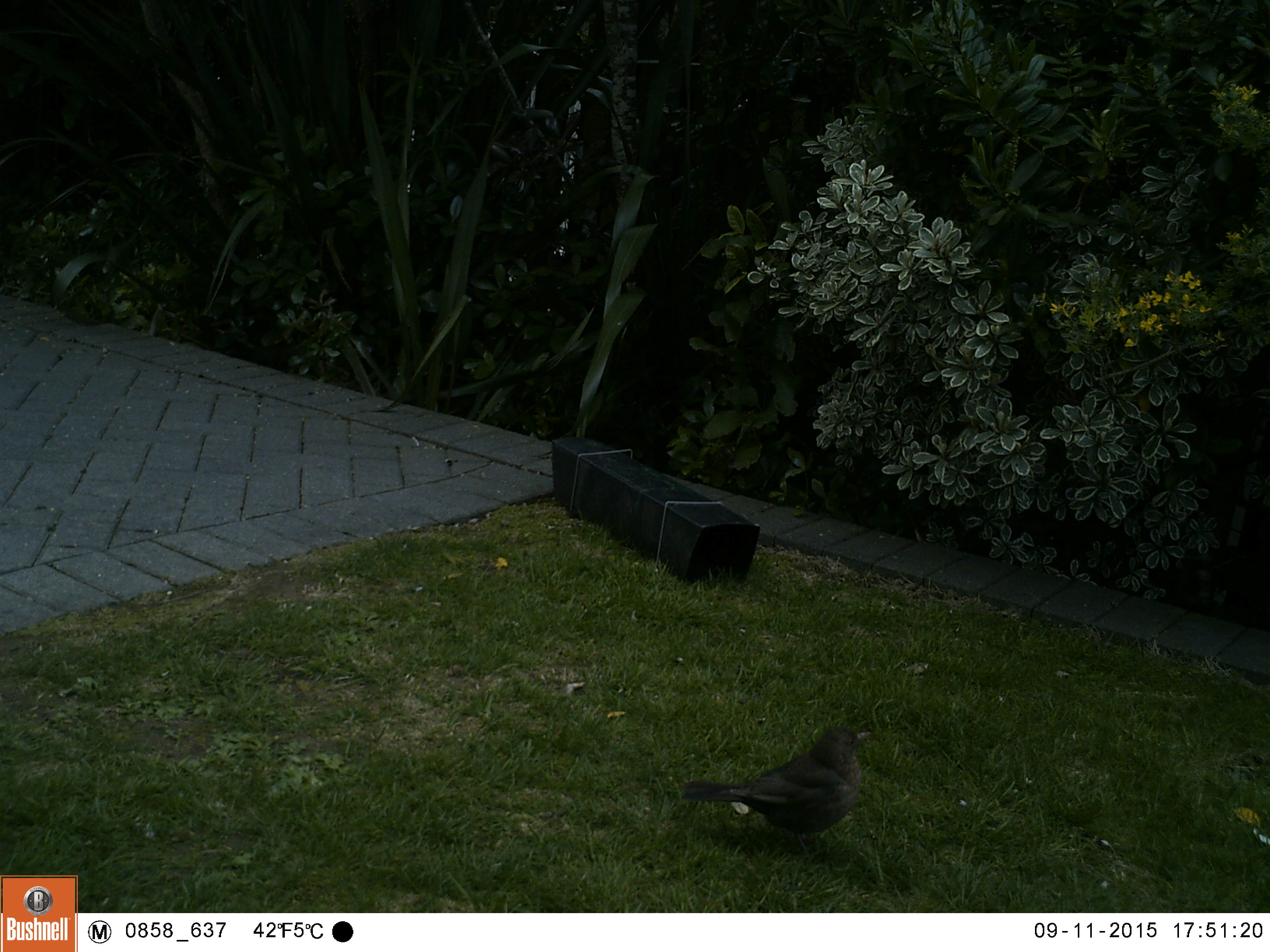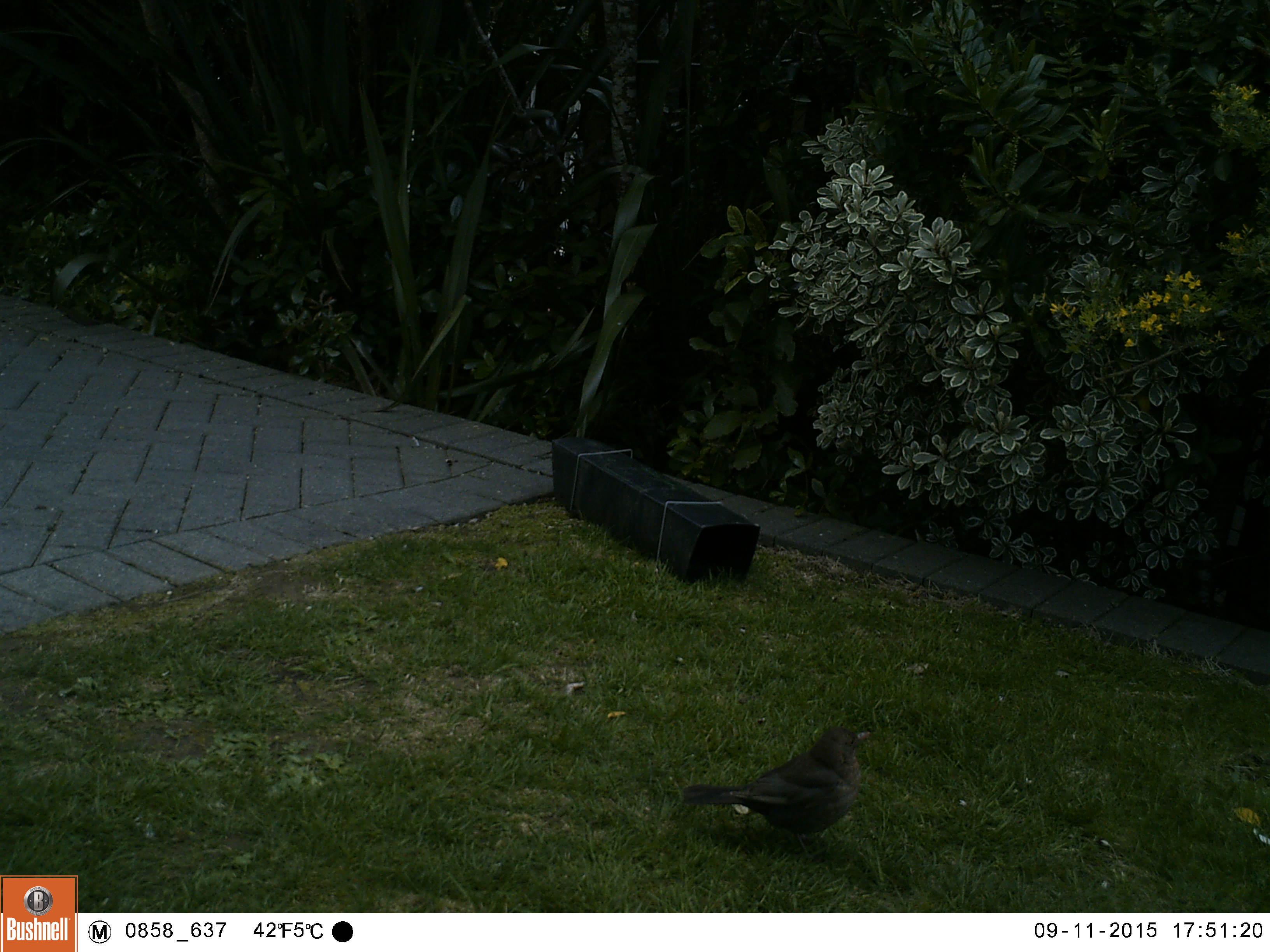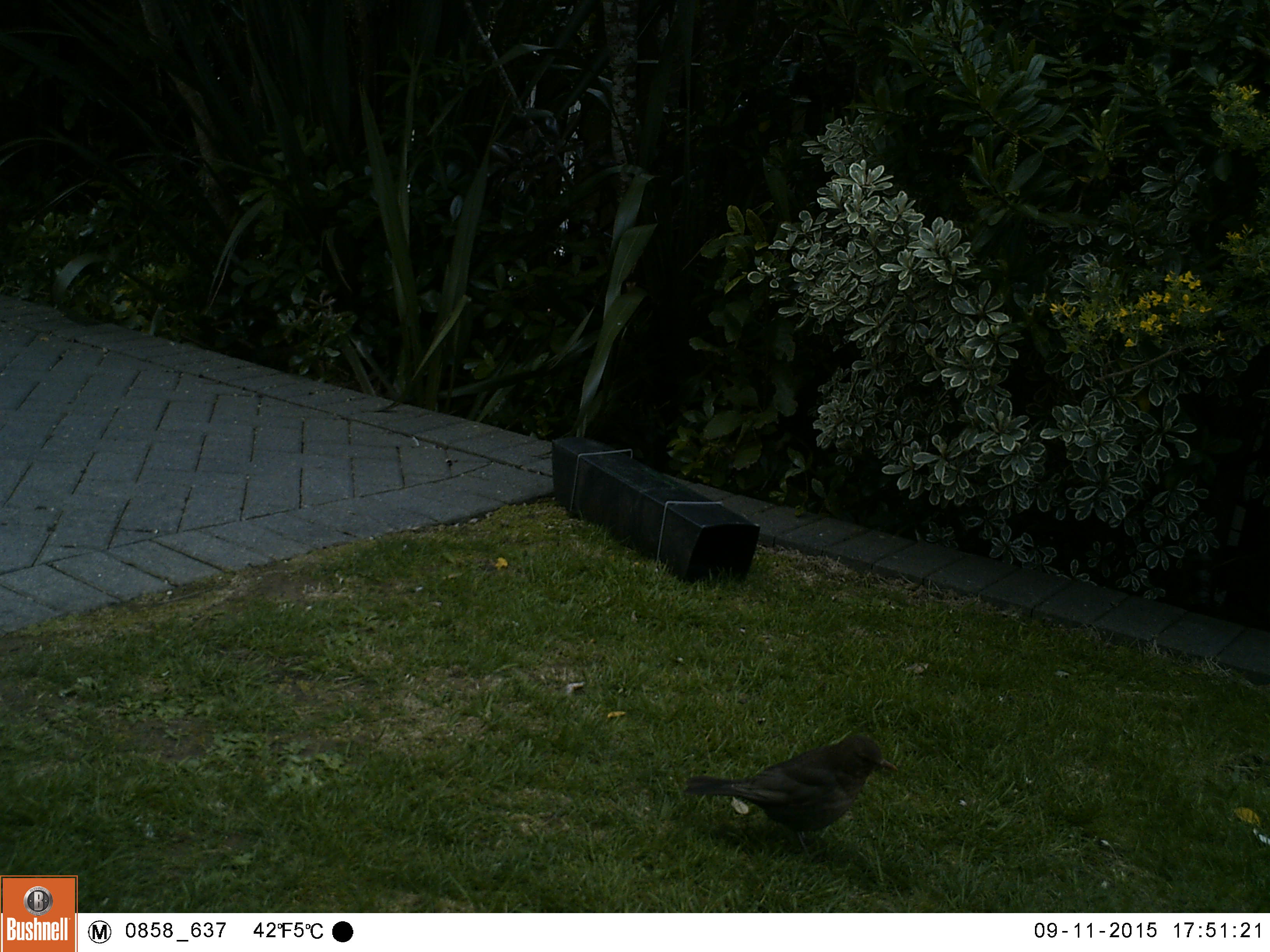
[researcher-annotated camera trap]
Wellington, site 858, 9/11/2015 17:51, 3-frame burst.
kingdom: Animalia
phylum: Chordata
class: Aves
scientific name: Aves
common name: bird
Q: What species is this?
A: Bird (Aves).